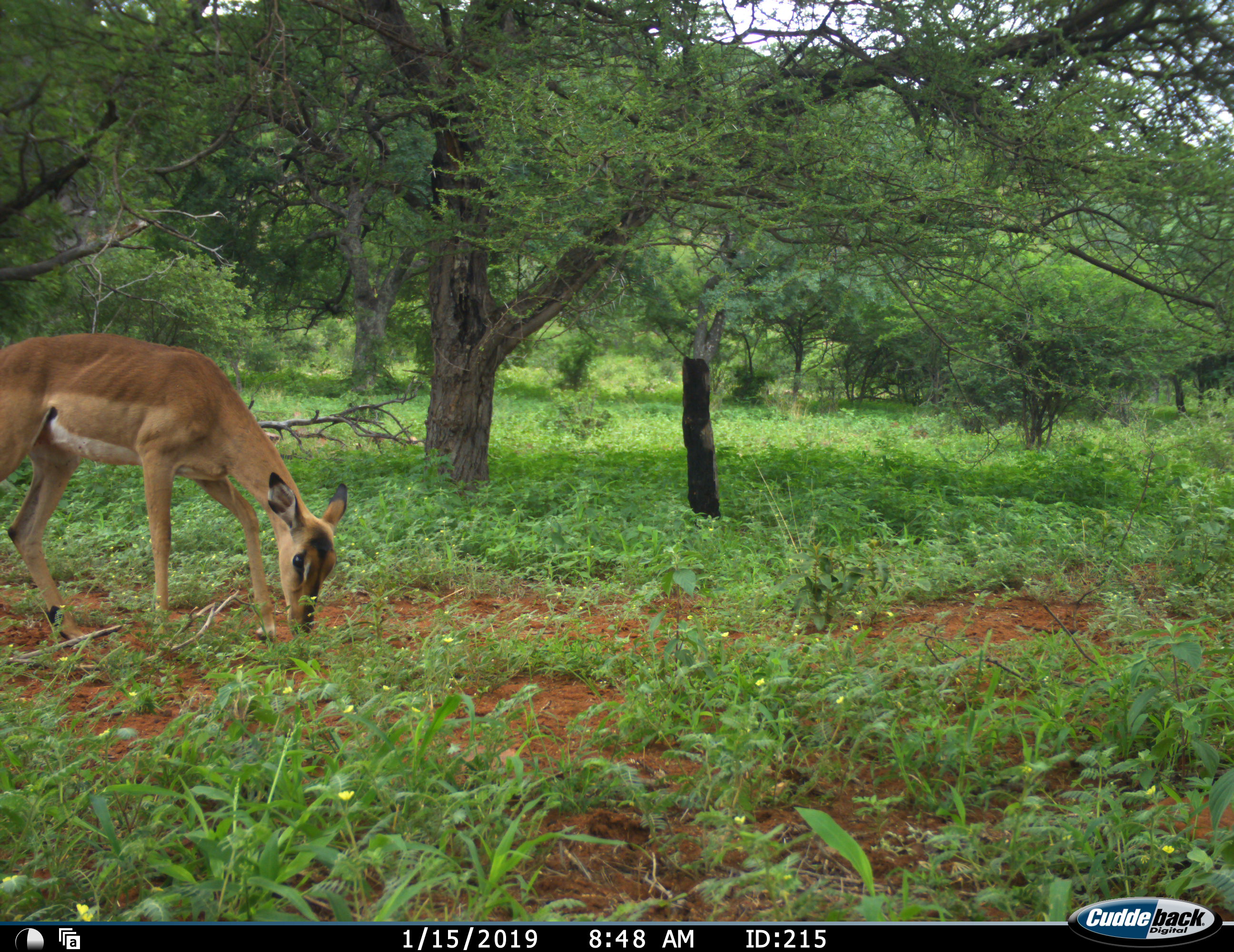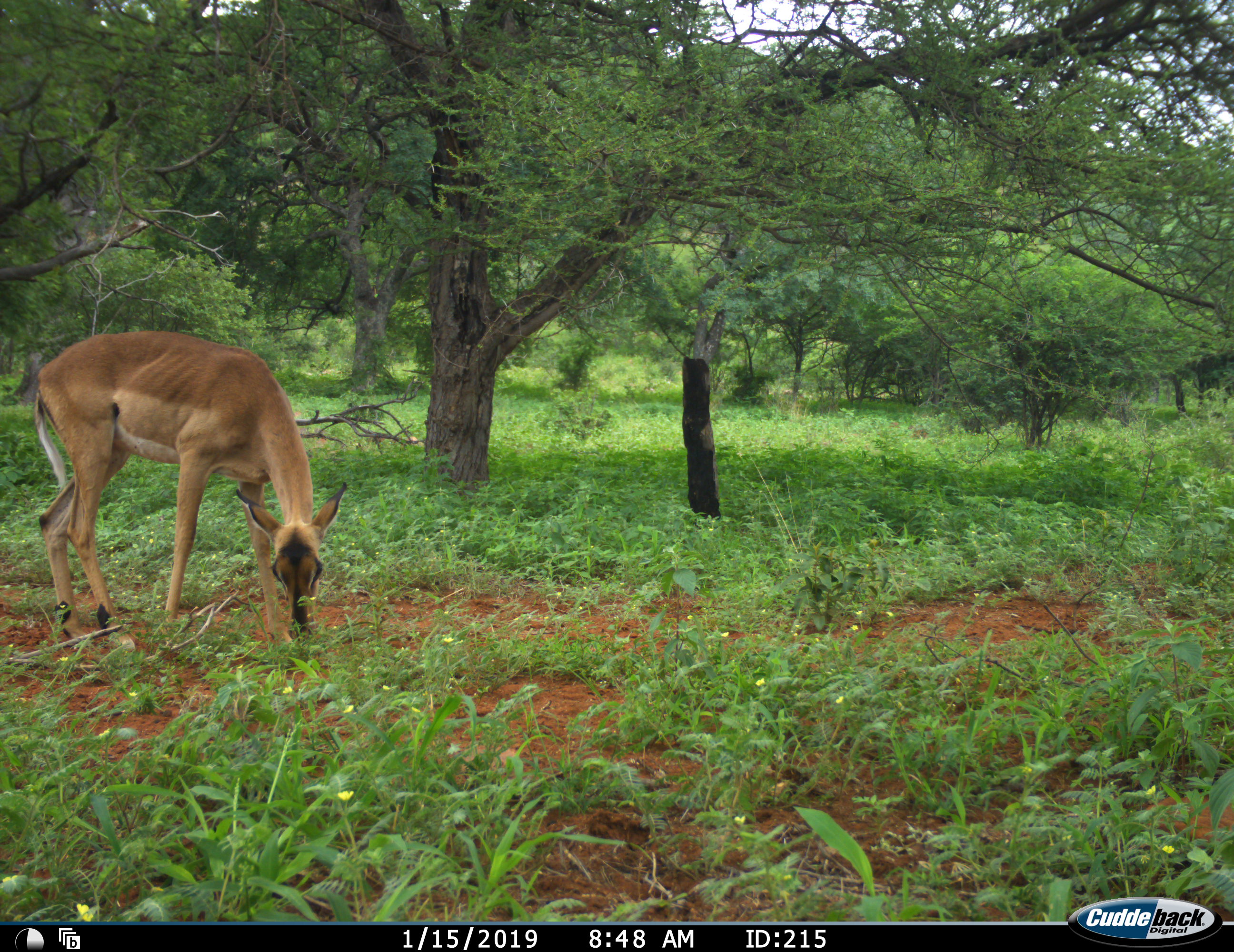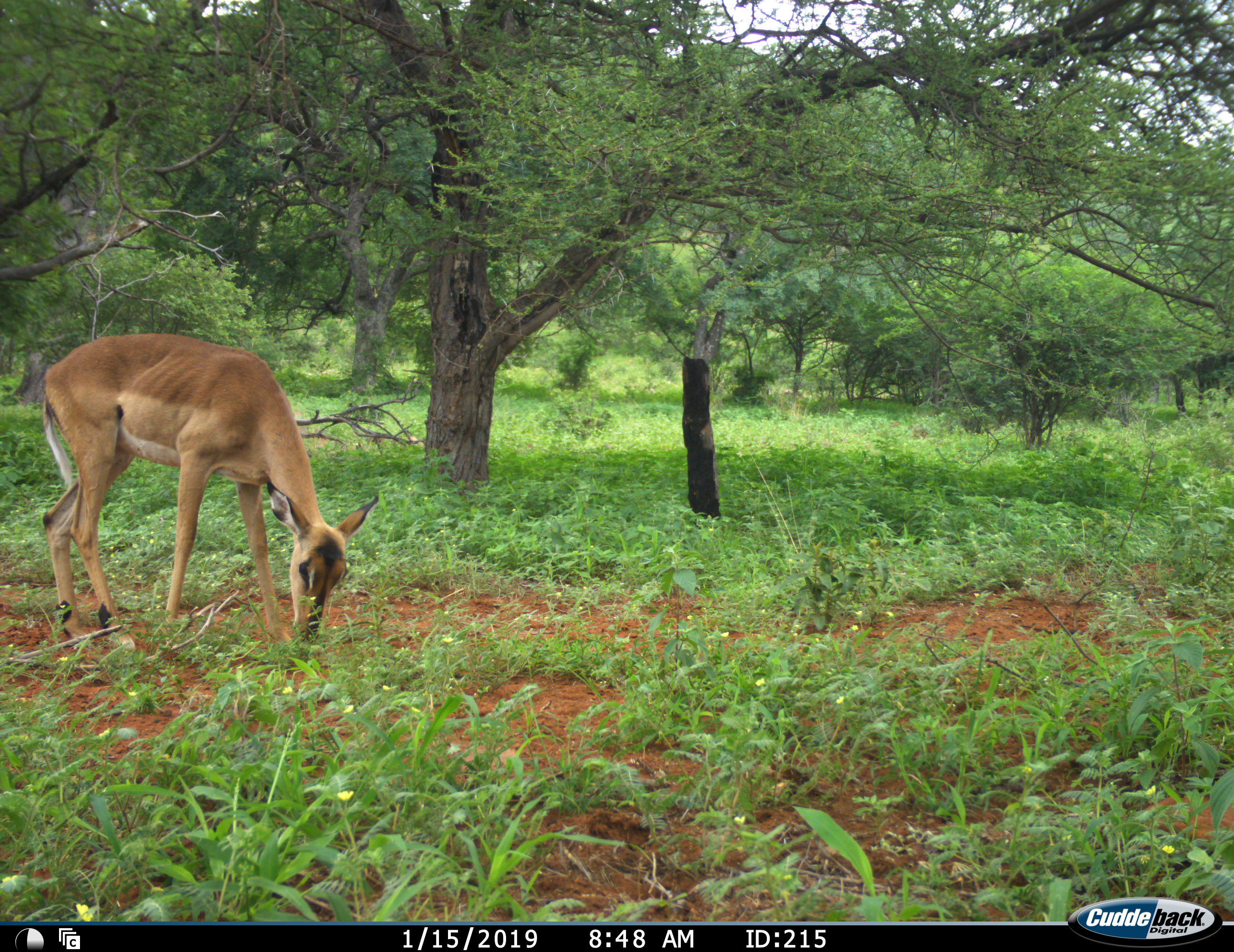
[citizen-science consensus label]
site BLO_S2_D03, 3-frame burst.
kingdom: Animalia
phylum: Chordata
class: Mammalia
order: Artiodactyla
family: Bovidae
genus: Aepyceros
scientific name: Aepyceros melampus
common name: impala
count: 1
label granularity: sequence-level